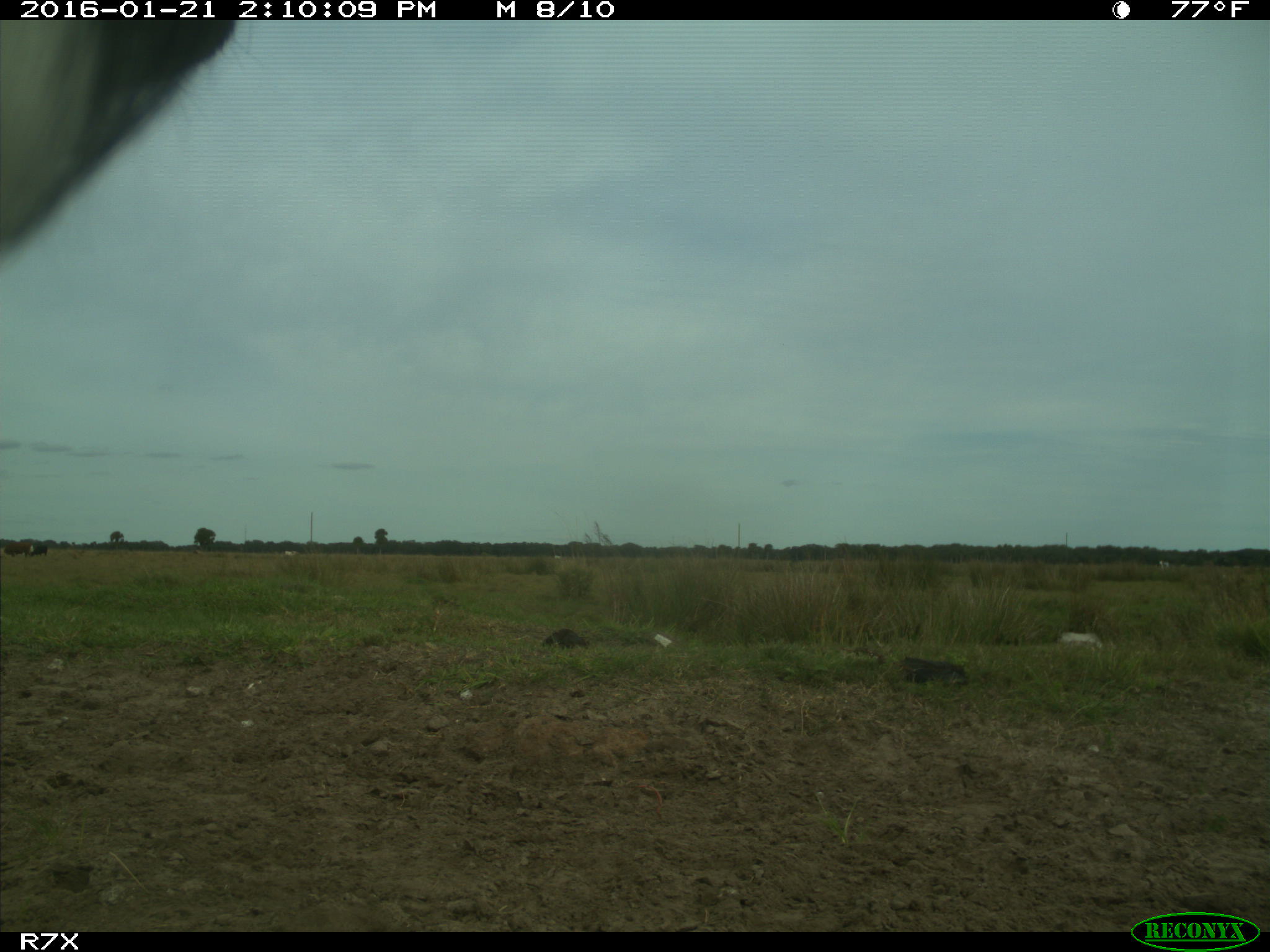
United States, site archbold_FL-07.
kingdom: Animalia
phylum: Chordata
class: Mammalia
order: Artiodactyla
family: Bovidae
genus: Bos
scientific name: Bos taurus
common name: domestic cow